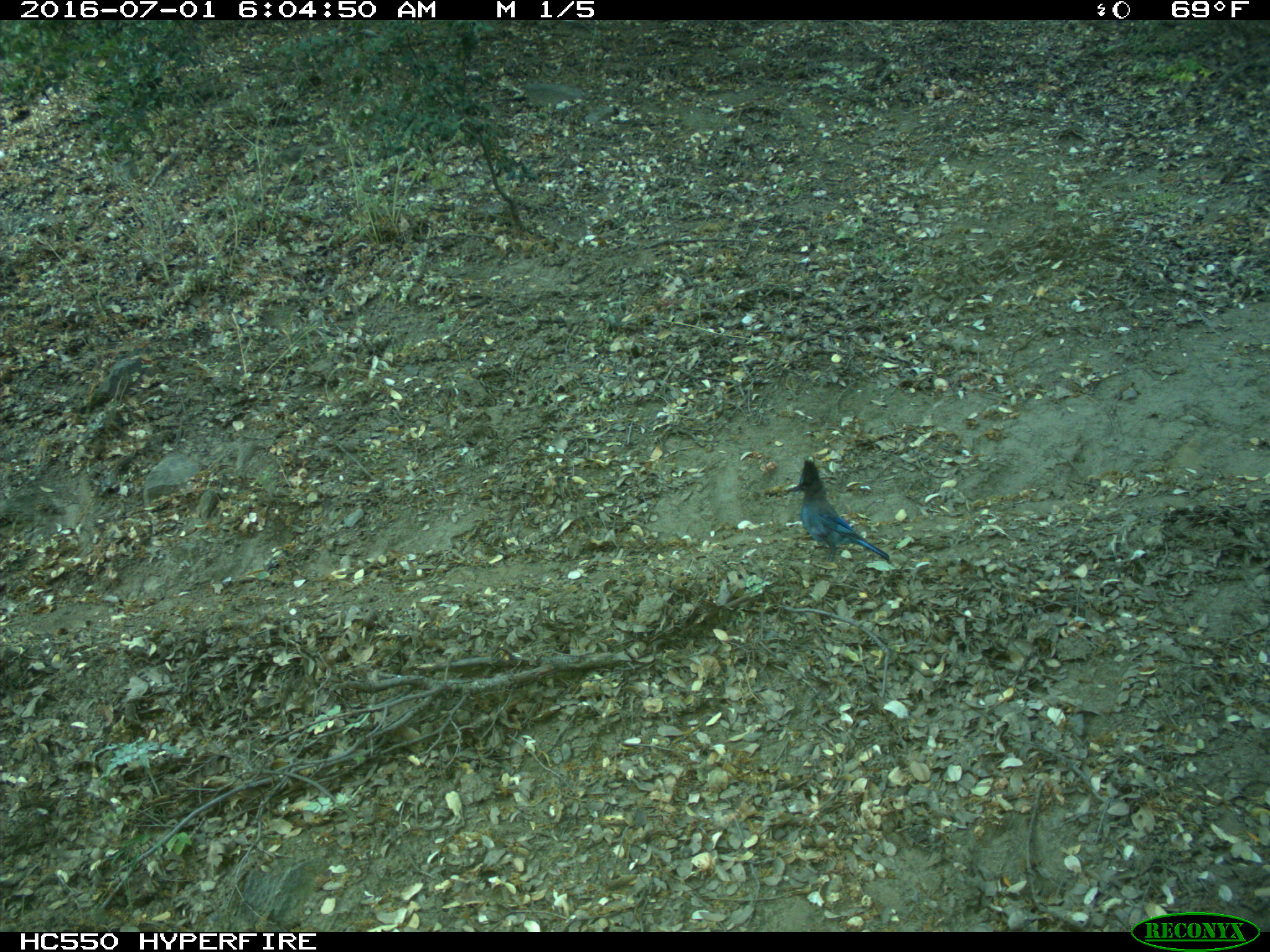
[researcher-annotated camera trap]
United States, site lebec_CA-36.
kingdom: Animalia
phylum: Chordata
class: Aves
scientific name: Aves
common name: birds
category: unidentified bird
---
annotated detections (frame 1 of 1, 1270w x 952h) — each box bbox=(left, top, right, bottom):
animal: bbox=(786, 458, 890, 562)